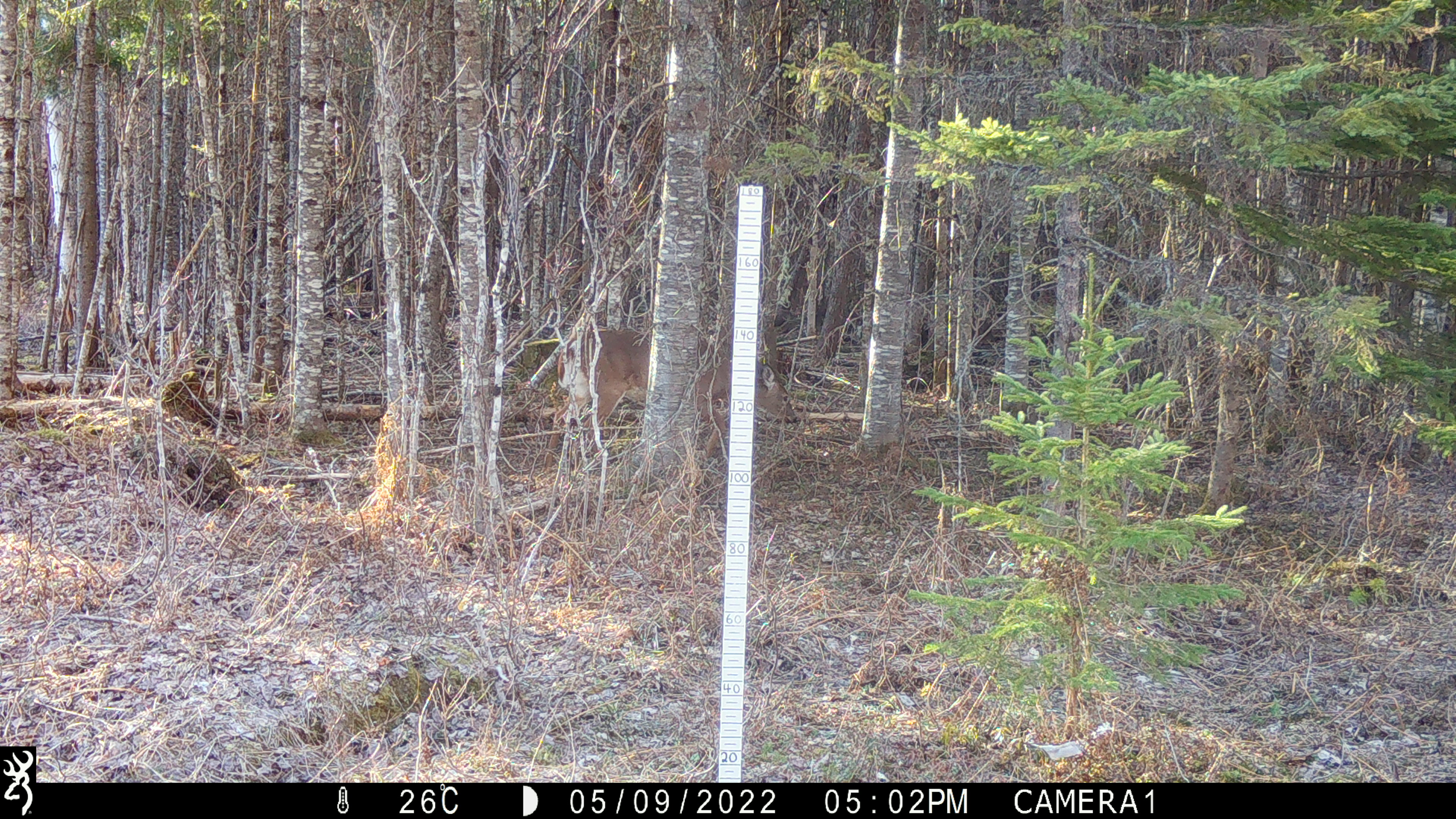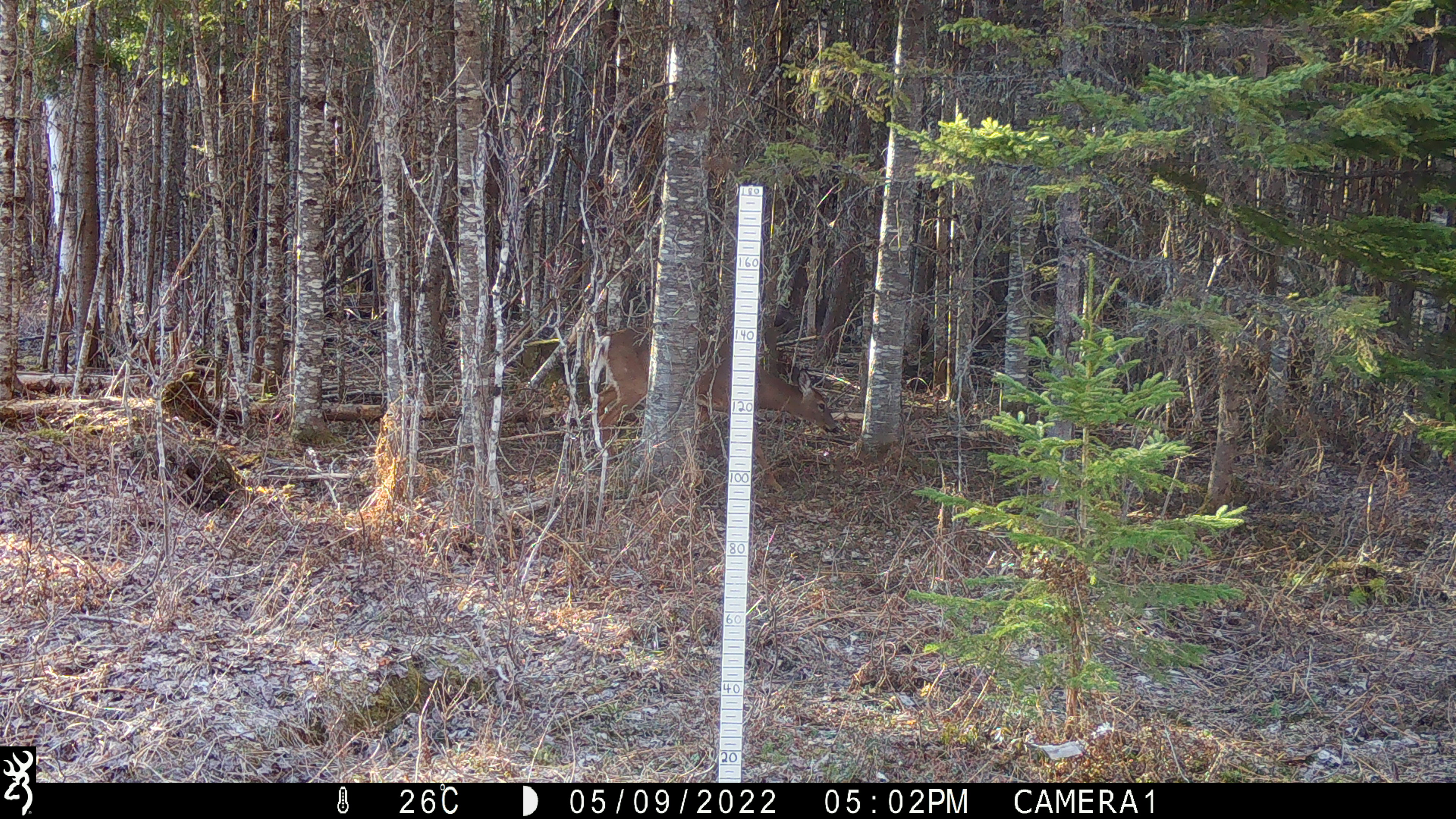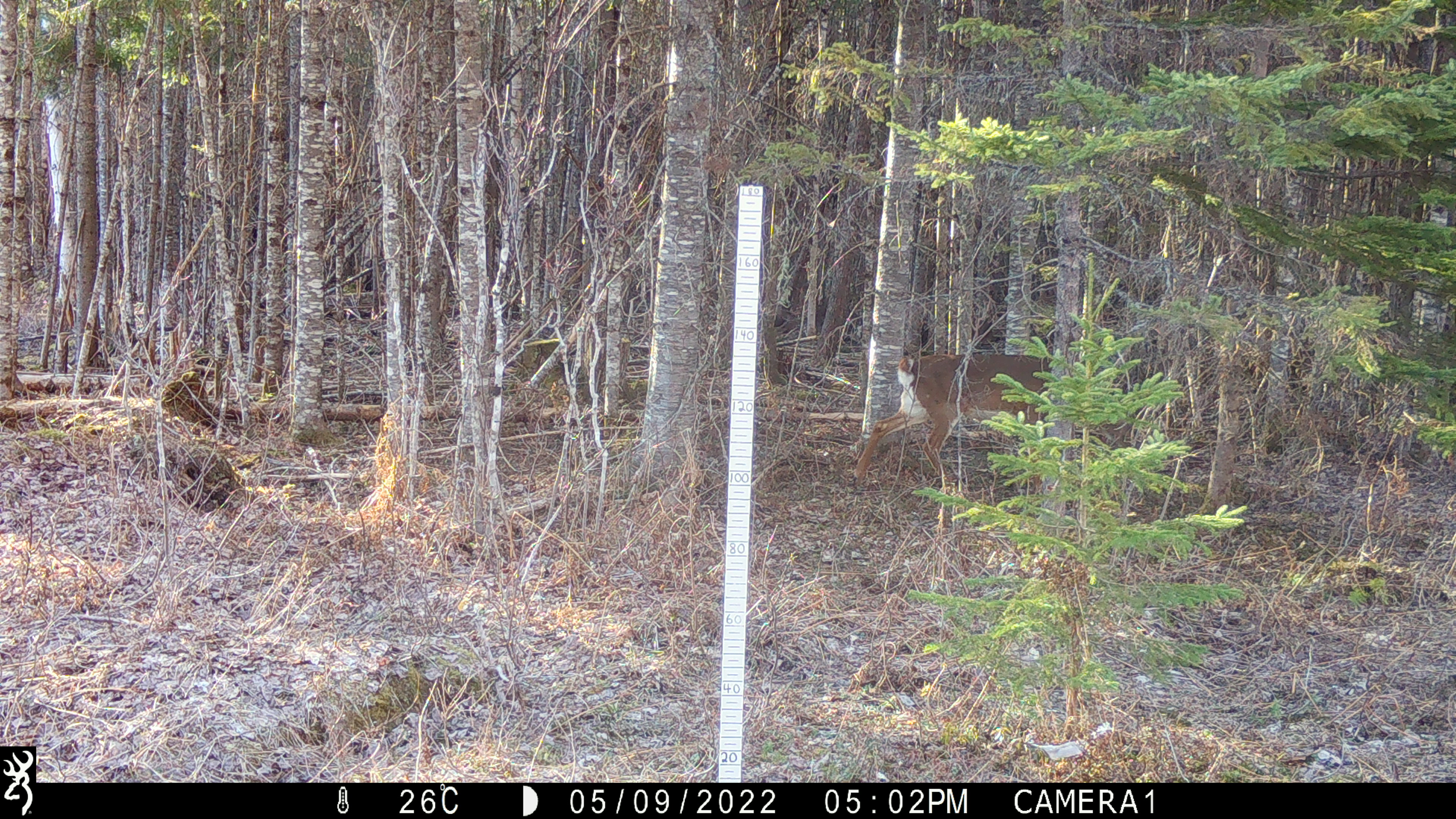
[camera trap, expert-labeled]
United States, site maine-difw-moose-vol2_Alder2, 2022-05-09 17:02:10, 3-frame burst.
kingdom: Animalia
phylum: Chordata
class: Mammalia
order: Artiodactyla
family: Cervidae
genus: Odocoileus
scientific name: Odocoileus virginianus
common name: white-tailed deer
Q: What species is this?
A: White-tailed deer (Odocoileus virginianus).